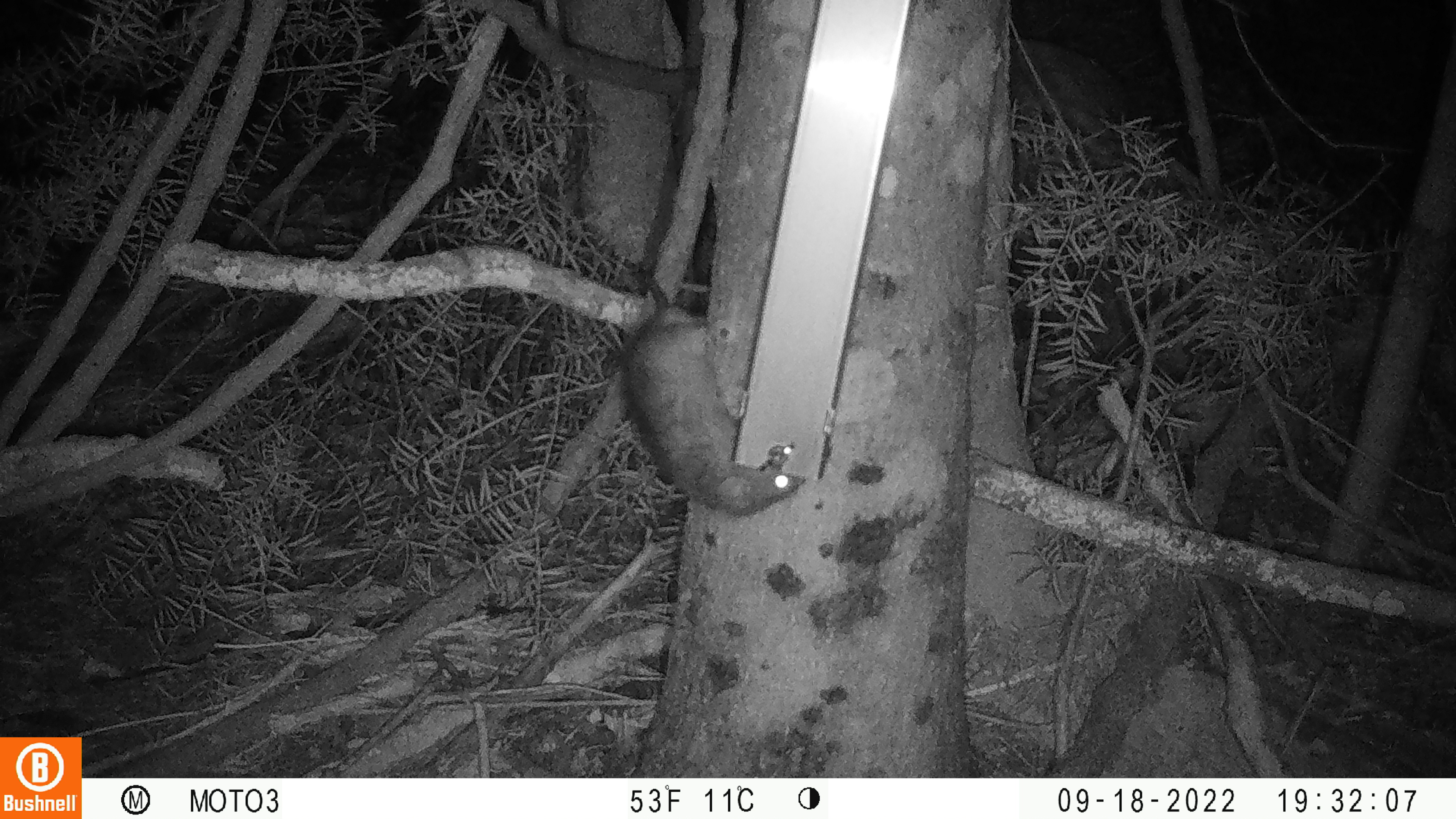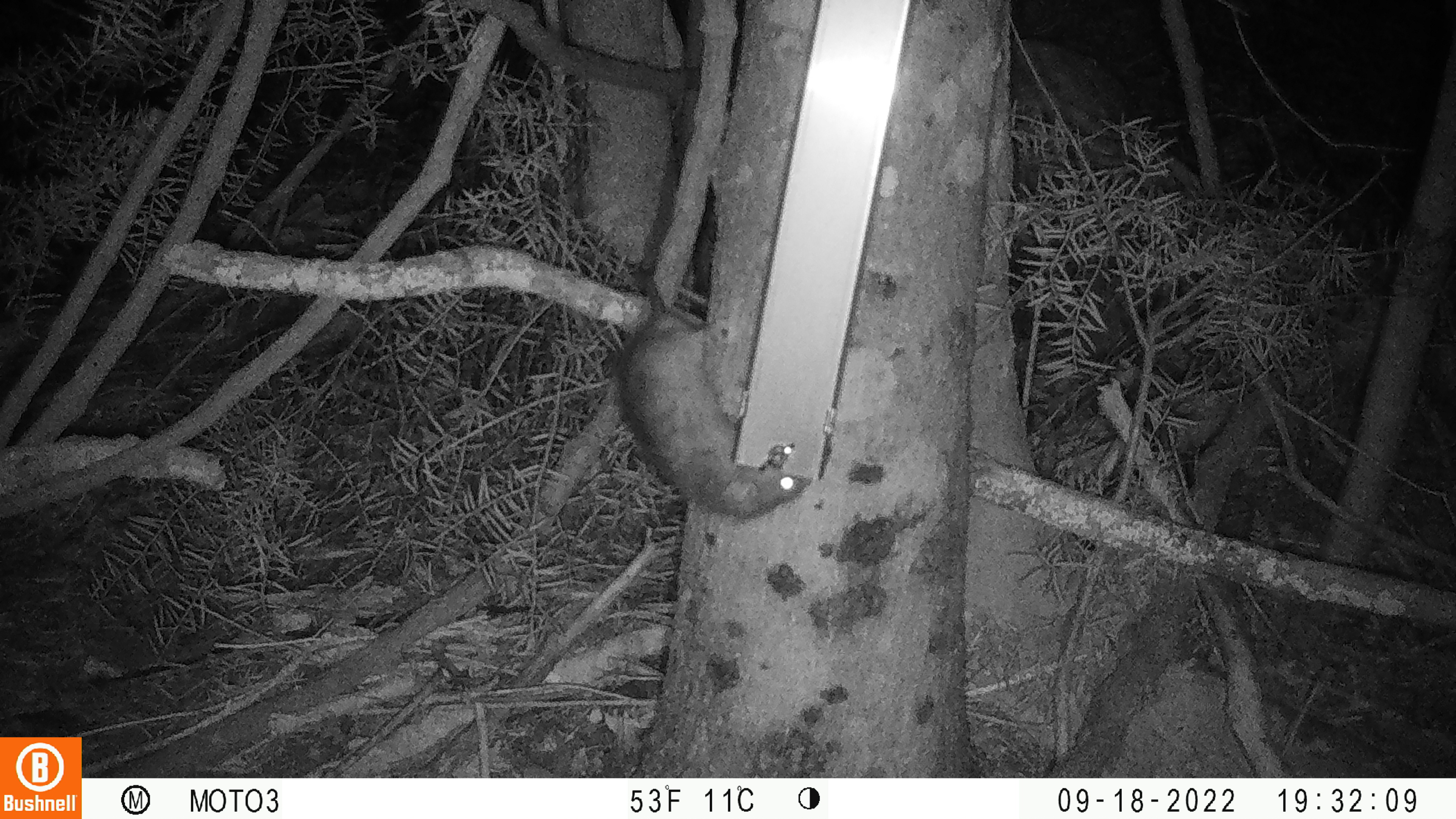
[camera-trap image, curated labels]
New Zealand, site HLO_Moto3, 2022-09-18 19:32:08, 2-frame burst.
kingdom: Animalia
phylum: Chordata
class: Mammalia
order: Rodentia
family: Muridae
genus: Rattus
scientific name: Rattus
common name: rat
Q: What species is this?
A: Rat (Rattus).